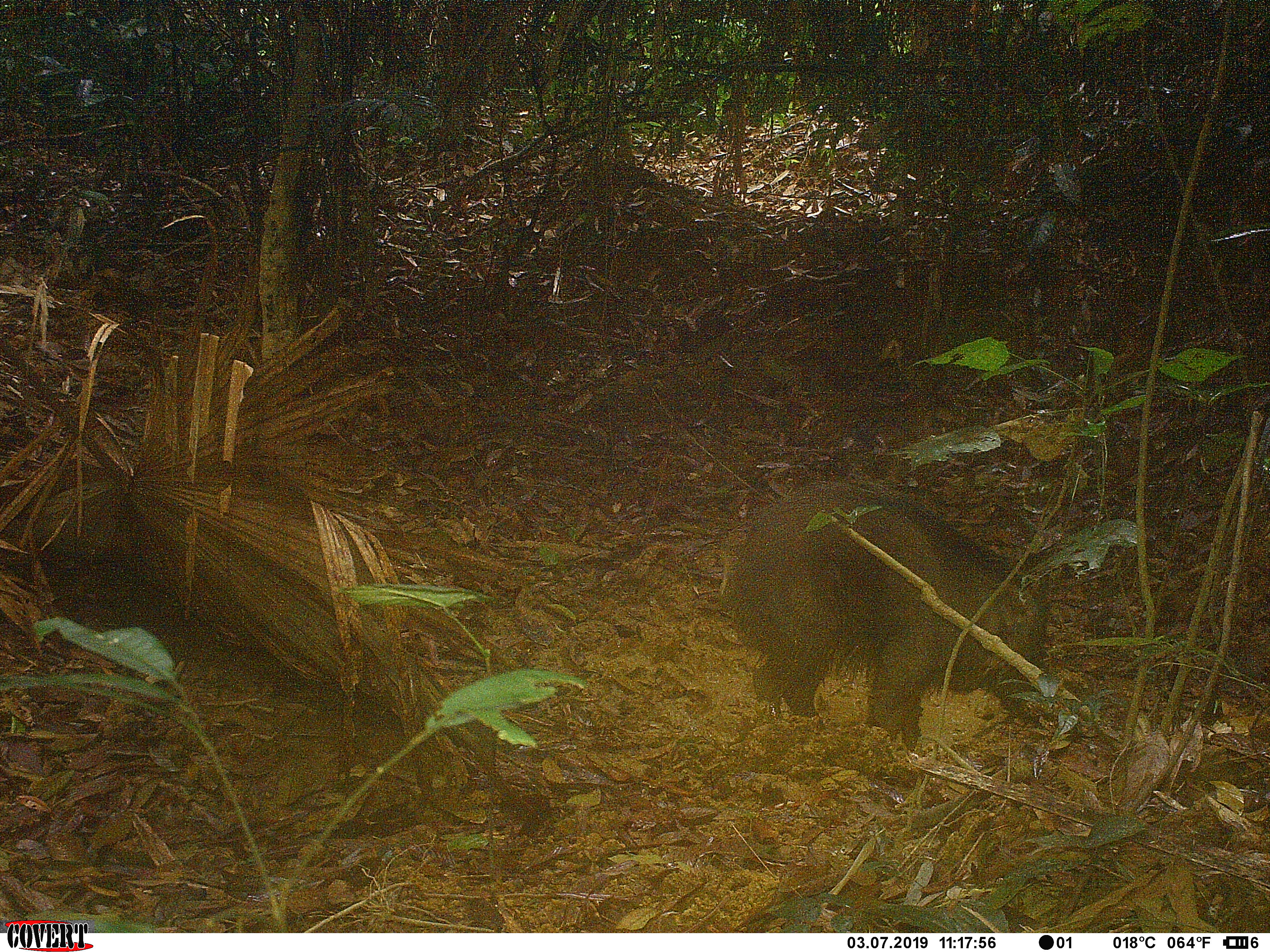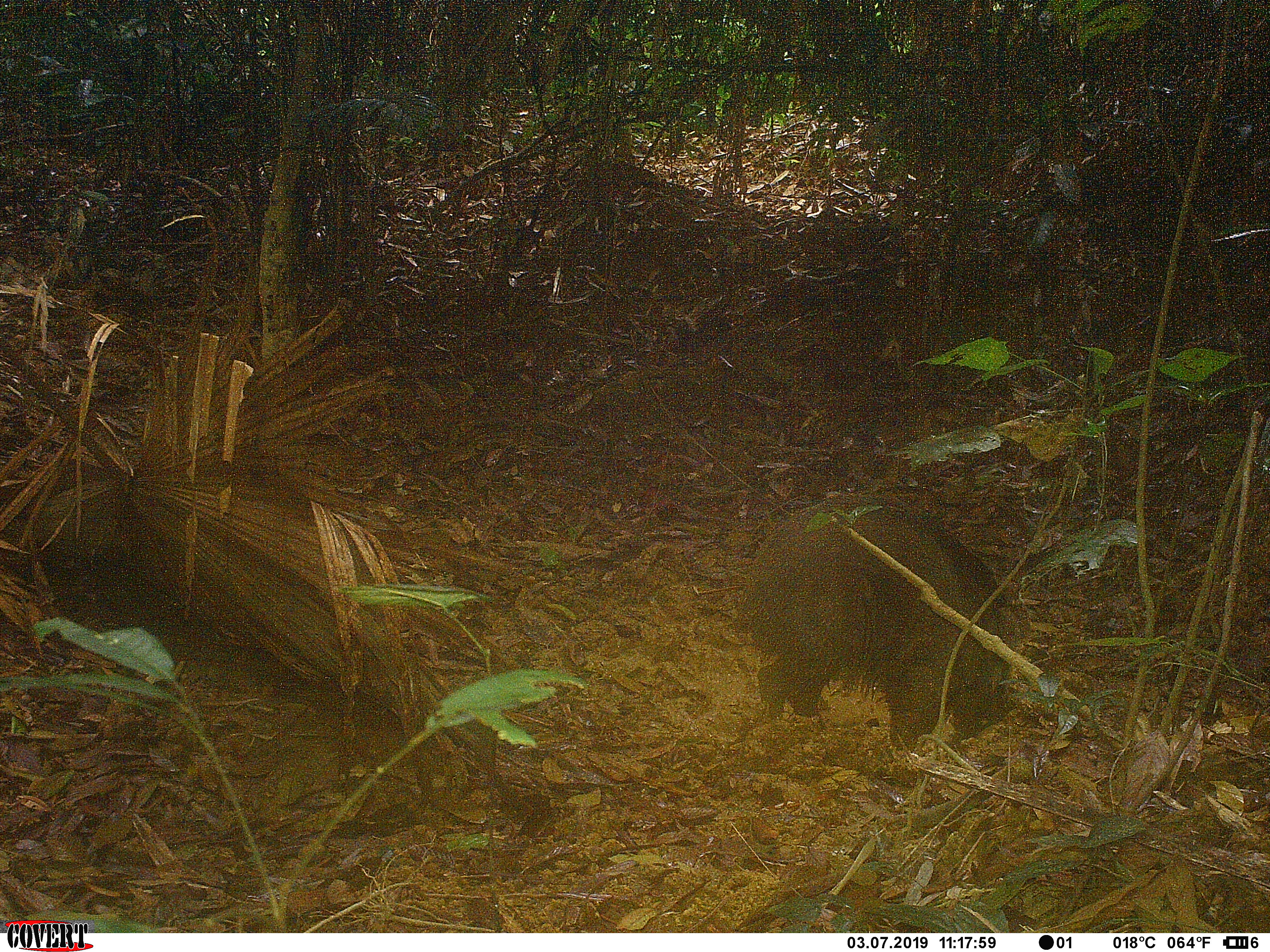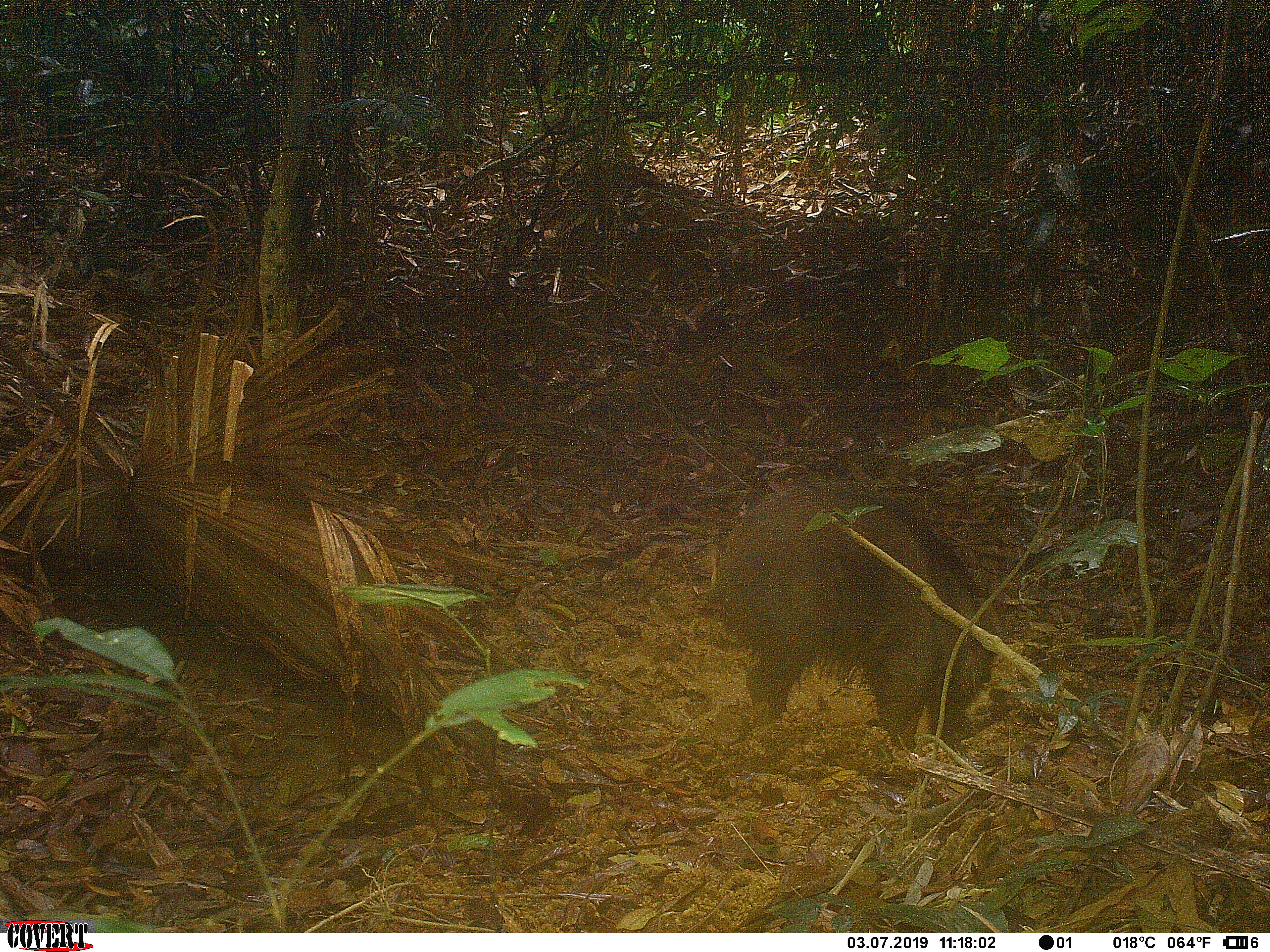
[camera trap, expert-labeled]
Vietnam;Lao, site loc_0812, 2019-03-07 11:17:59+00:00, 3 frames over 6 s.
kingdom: Animalia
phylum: Chordata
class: Mammalia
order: Artiodactyla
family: Suidae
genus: Sus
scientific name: Sus scrofa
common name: eurasian wild pig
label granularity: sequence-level